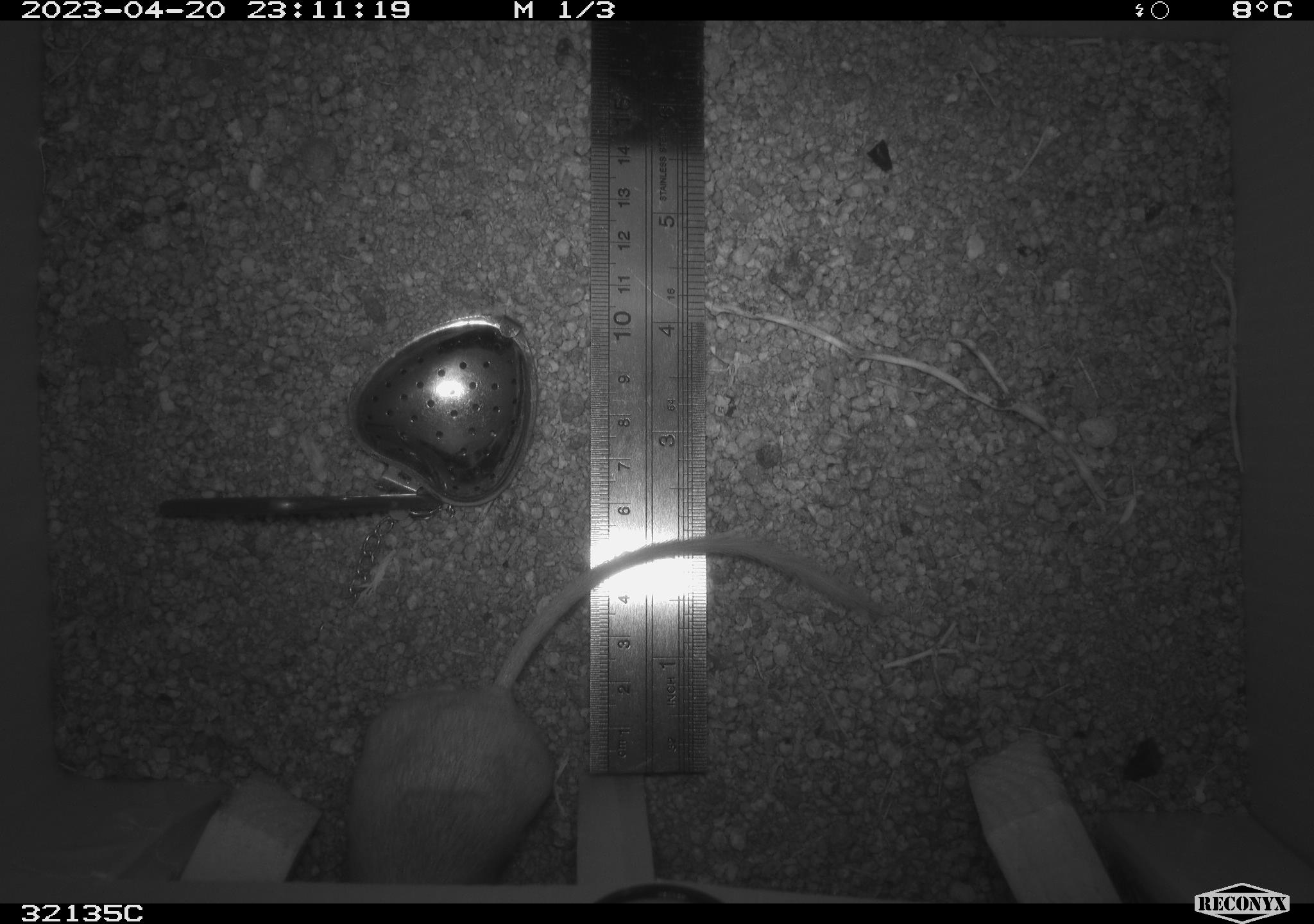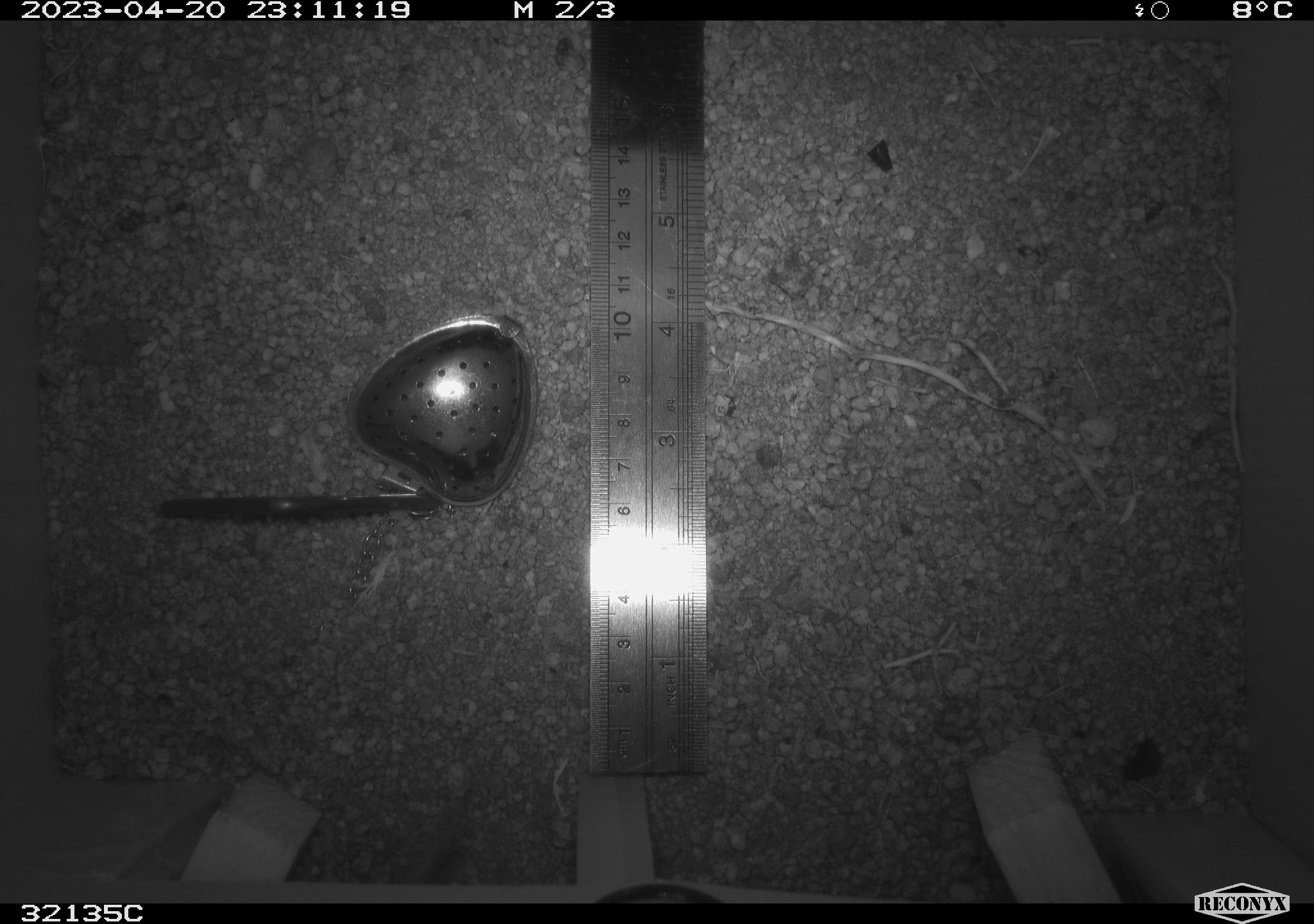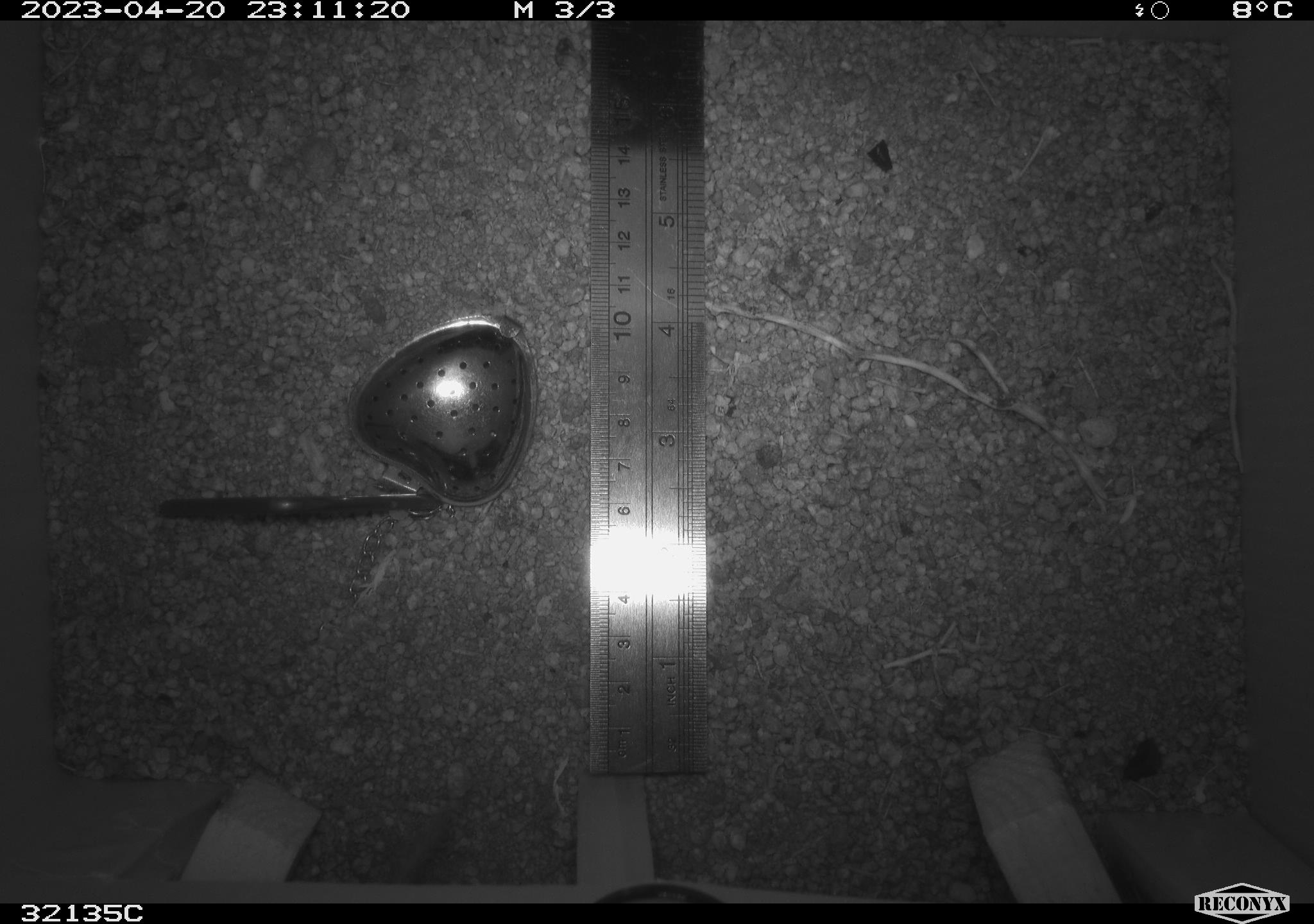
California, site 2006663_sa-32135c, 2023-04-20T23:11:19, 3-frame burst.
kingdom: Animalia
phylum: Chordata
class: Mammalia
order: Rodentia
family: Heteromyidae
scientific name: Heteromyidae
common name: kangaroo rats and pocket mice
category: heteromyidae family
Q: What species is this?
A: Heteromyidae family (kangaroo rats and pocket mice) (Heteromyidae).